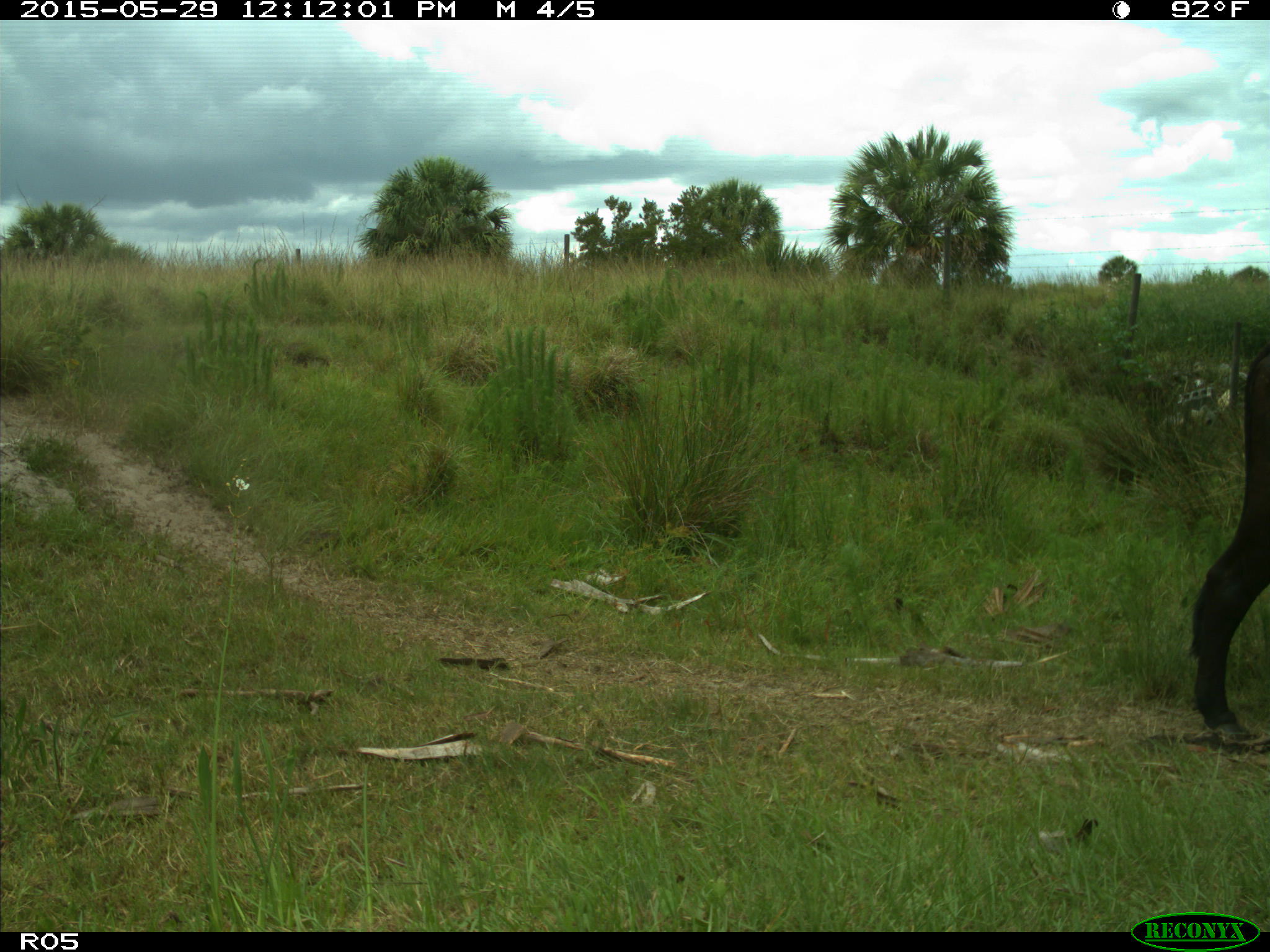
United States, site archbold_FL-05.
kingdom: Animalia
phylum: Chordata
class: Mammalia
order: Artiodactyla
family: Bovidae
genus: Bos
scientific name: Bos taurus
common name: domestic cow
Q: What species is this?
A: Bos taurus (domestic cow).